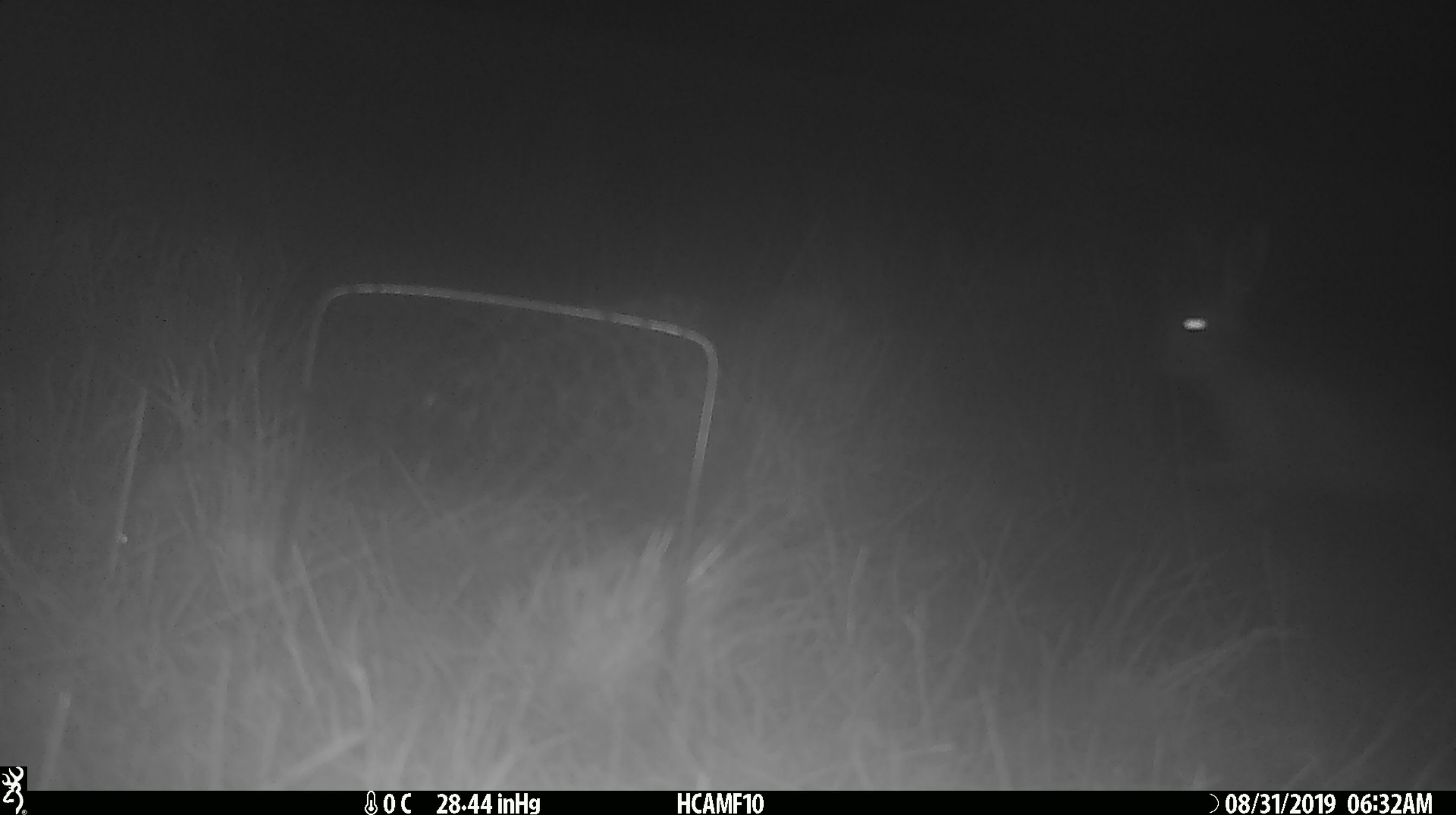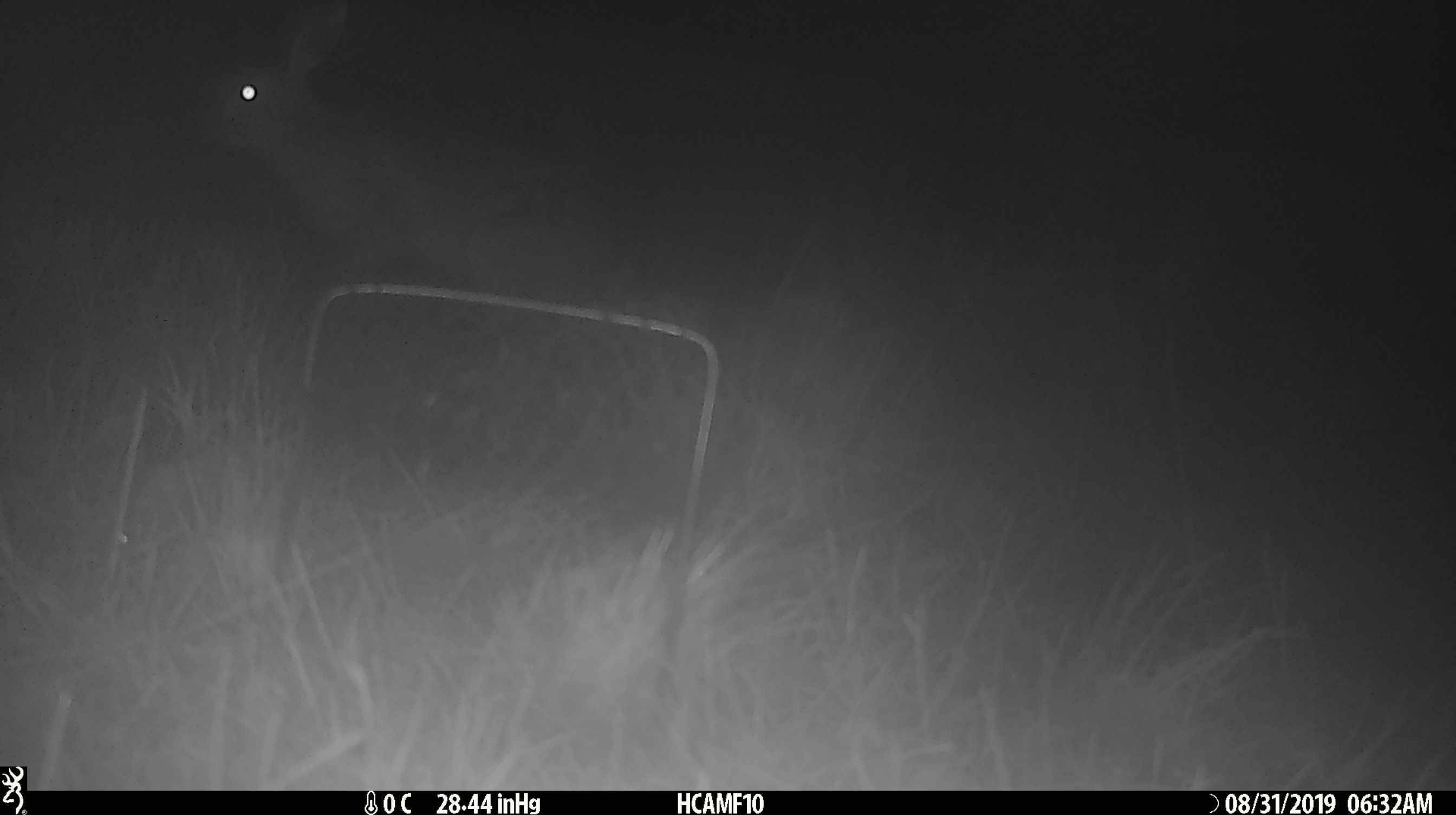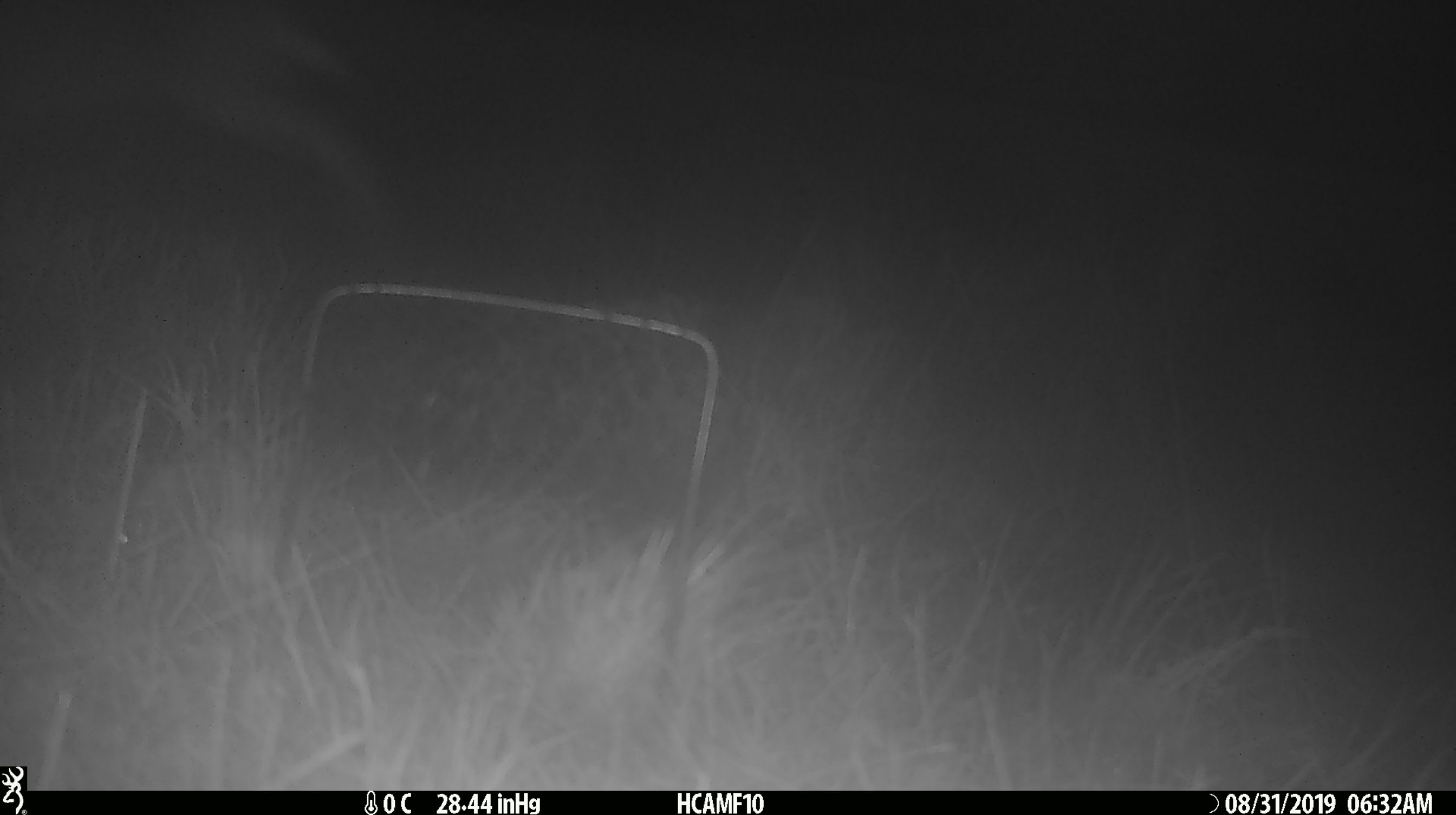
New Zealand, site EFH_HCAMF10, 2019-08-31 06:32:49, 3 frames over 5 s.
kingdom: Animalia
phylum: Chordata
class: Mammalia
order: Lagomorpha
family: Leporidae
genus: Lepus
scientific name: Lepus europaeus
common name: brown hare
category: hare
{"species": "hare (brown hare) (Lepus europaeus)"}